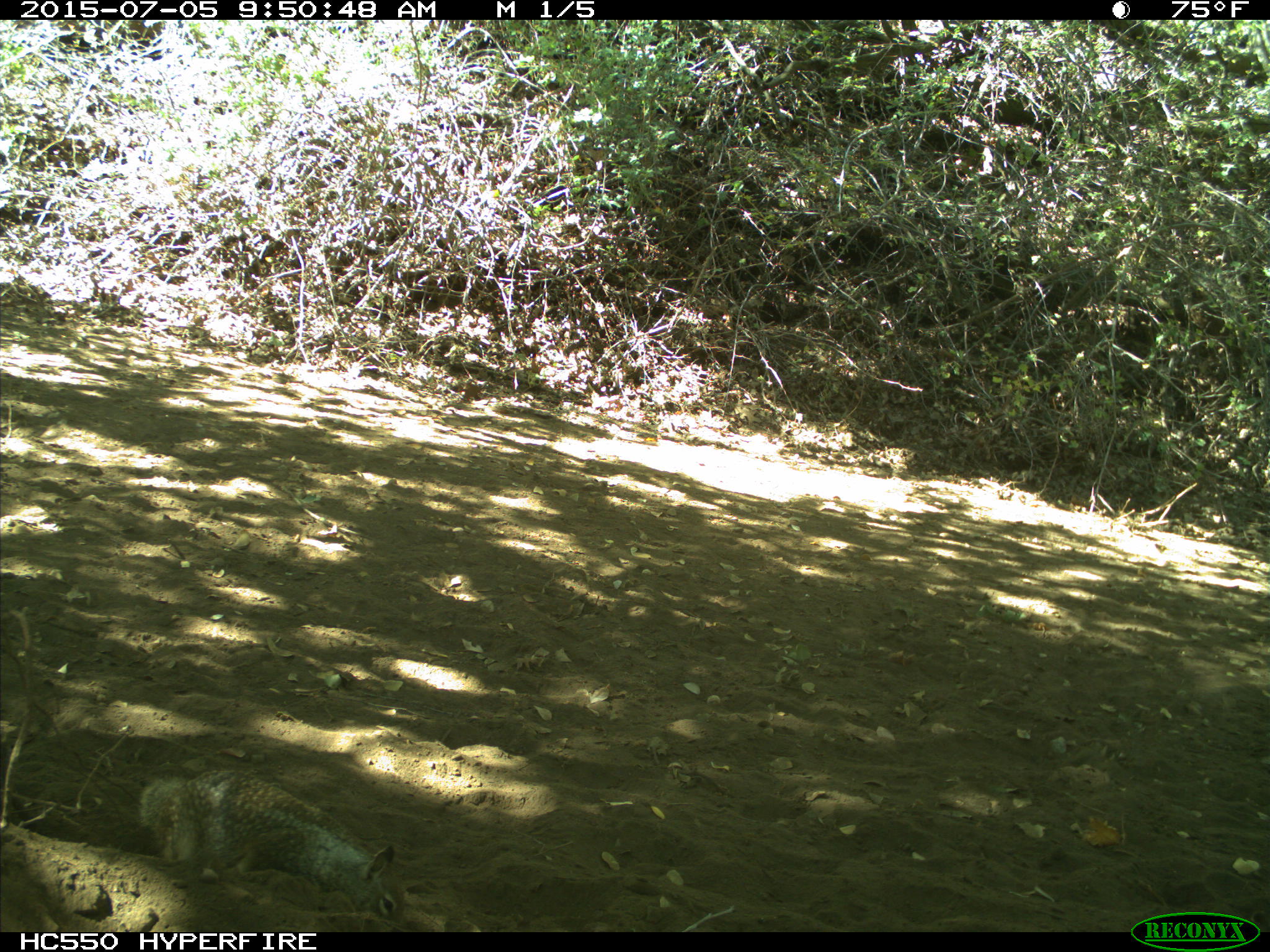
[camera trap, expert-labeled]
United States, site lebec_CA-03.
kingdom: Animalia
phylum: Chordata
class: Mammalia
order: Rodentia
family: Sciuridae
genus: Otospermophilus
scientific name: Otospermophilus beecheyi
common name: california ground squirrel